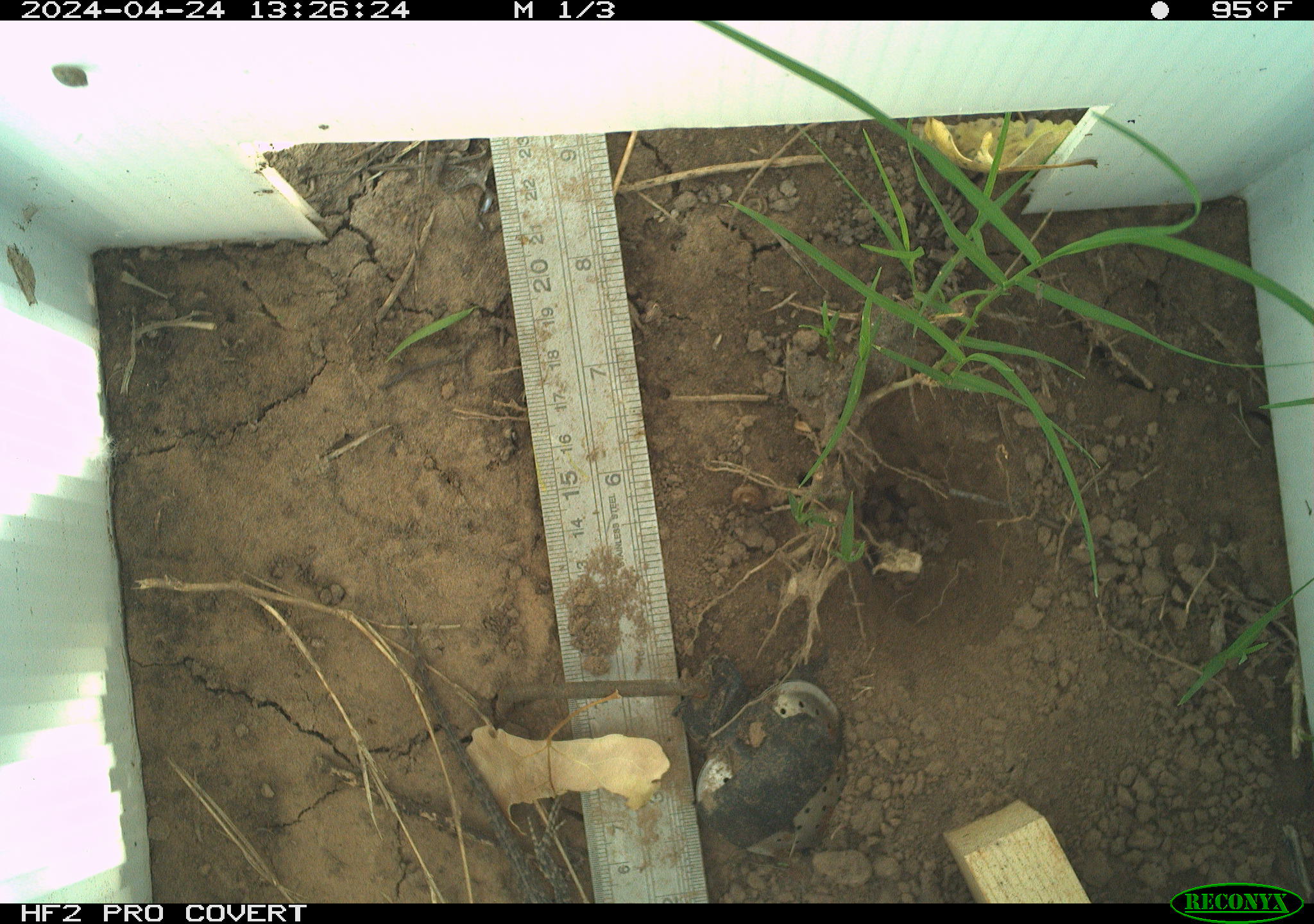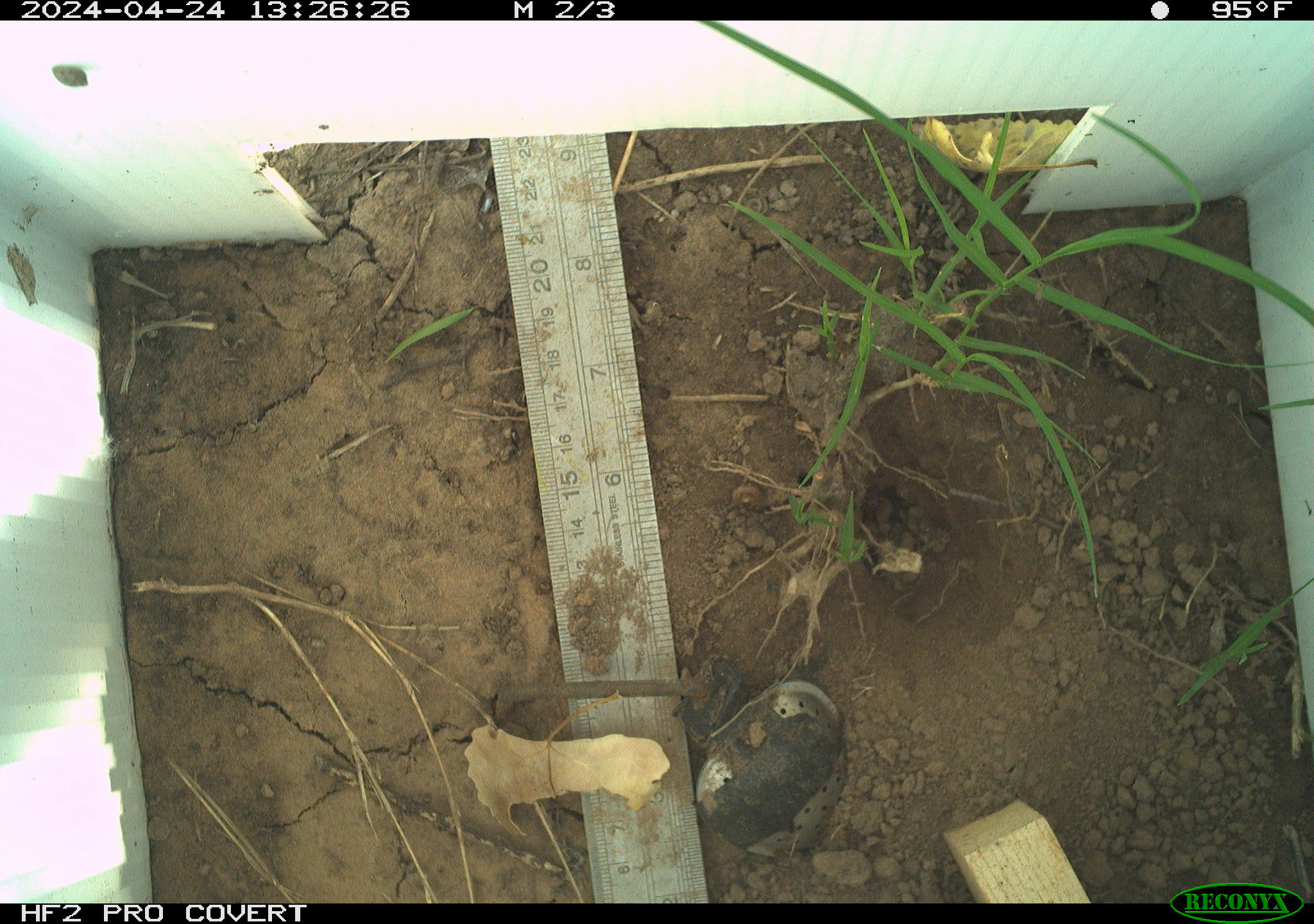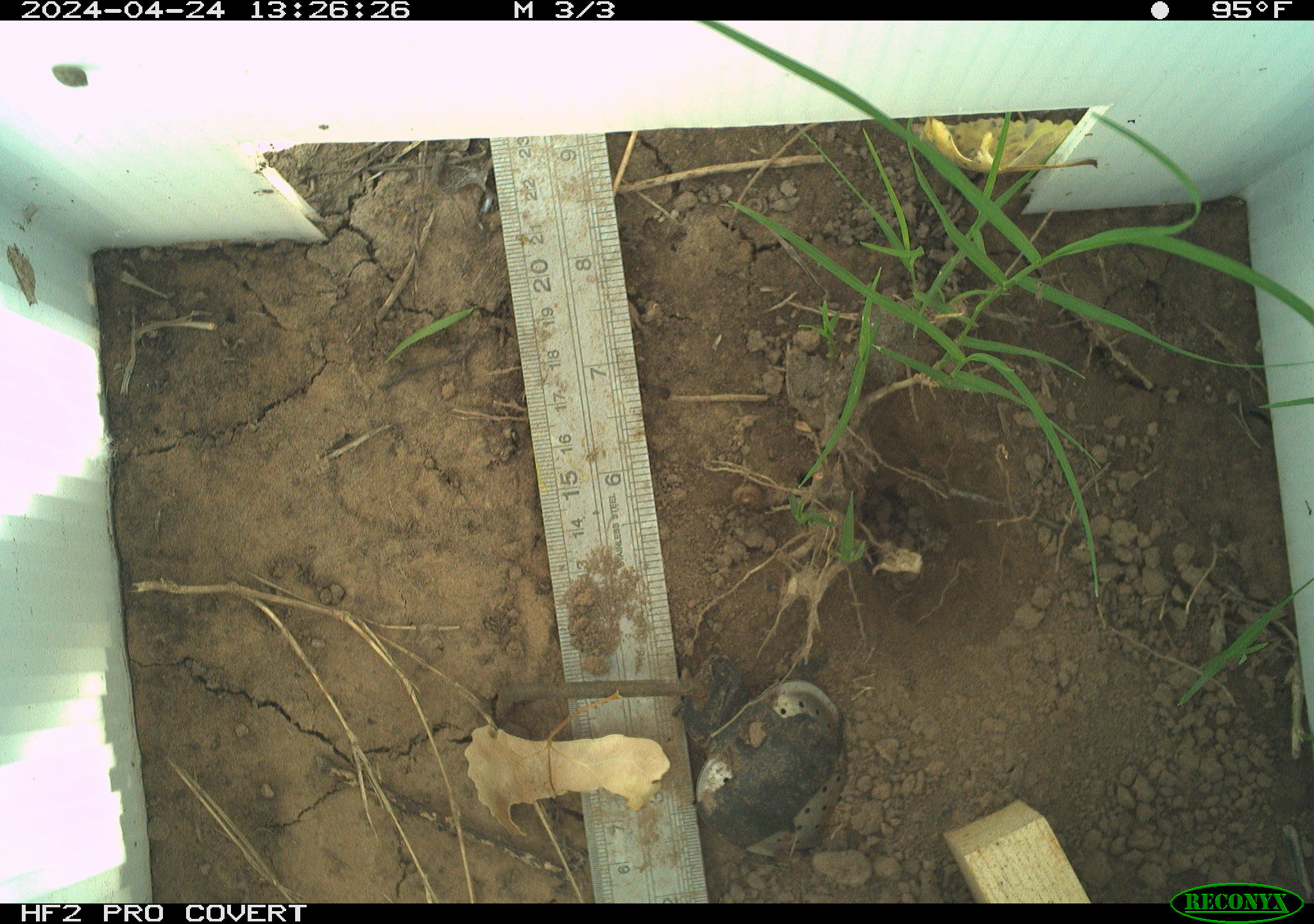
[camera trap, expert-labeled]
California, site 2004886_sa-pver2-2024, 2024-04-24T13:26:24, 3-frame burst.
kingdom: Animalia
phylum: Chordata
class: Reptilia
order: Squamata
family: Phrynosomatidae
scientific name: Phrynosomatidae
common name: phrynosomatid lizards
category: phrynosomatidae family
Phrynosomatidae family (phrynosomatid lizards) (Phrynosomatidae).